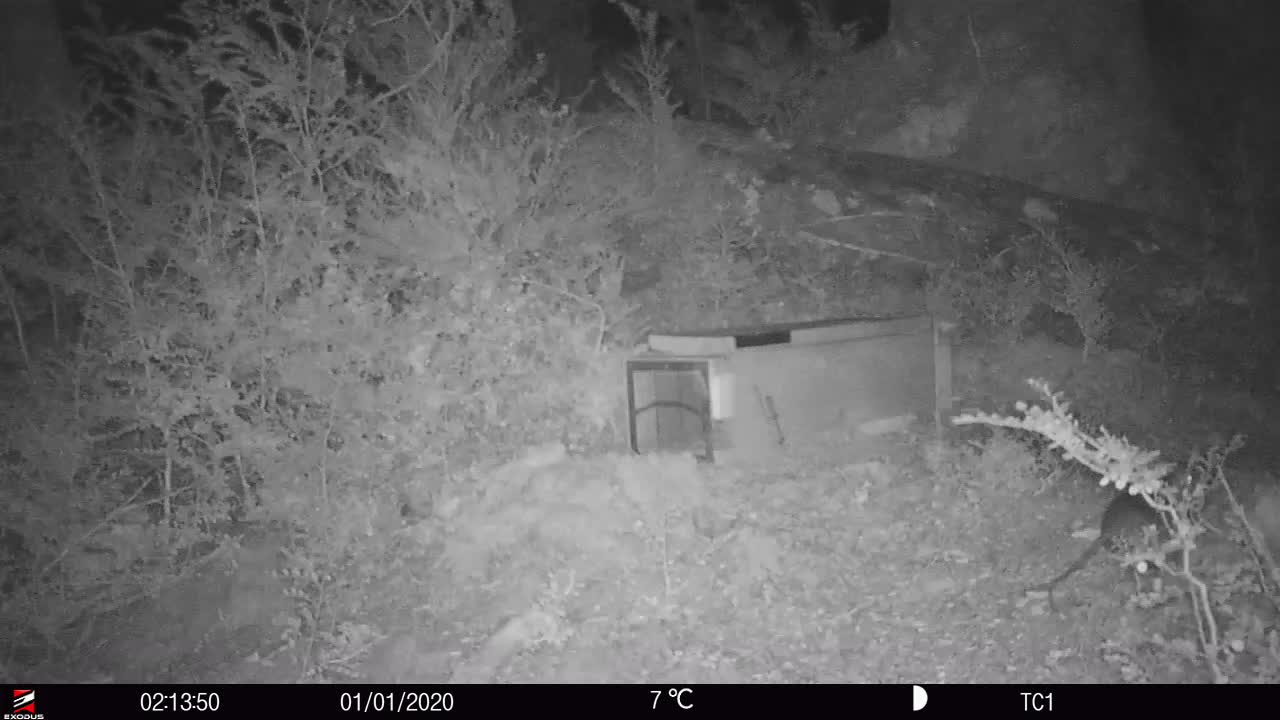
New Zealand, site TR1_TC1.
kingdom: Animalia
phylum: Chordata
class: Mammalia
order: Diprotodontia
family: Phalangeridae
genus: Trichosurus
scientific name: Trichosurus vulpecula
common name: common brushtail possum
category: possum